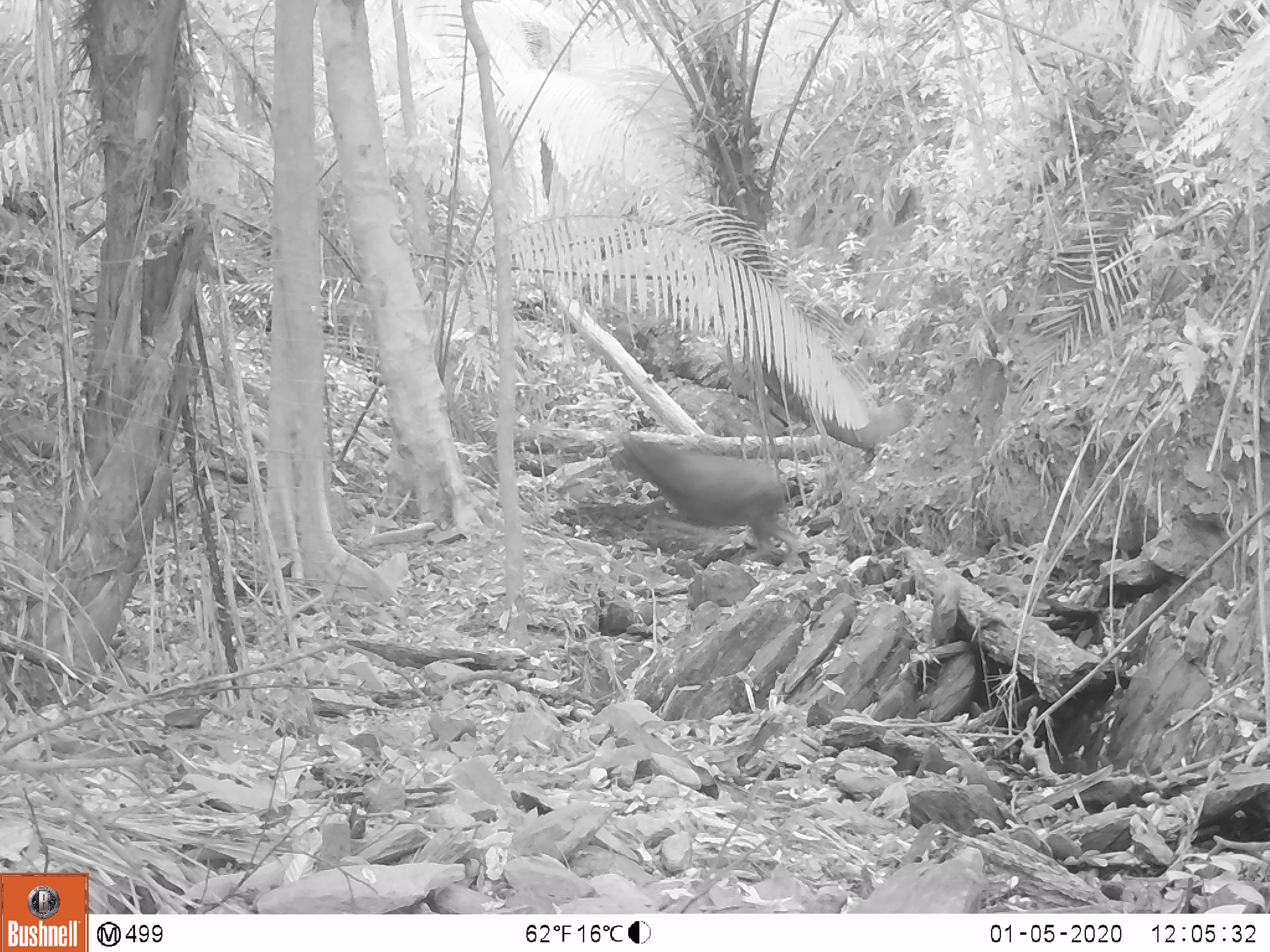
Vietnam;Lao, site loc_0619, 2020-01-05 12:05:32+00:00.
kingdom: Animalia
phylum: Chordata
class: Mammalia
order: Artiodactyla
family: Bovidae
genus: Capricornis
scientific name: Capricornis sumatraensis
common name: chinese serow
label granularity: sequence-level